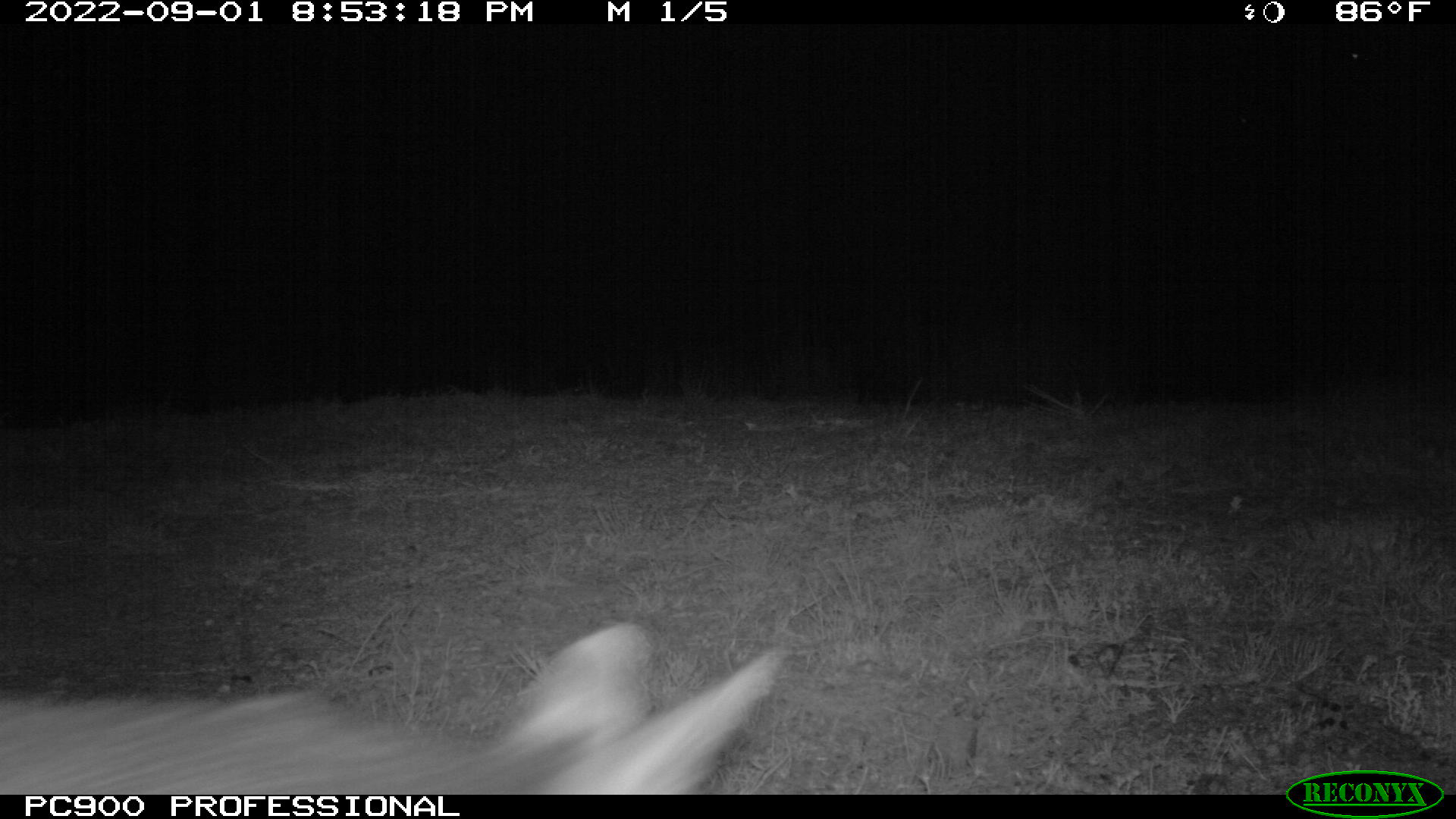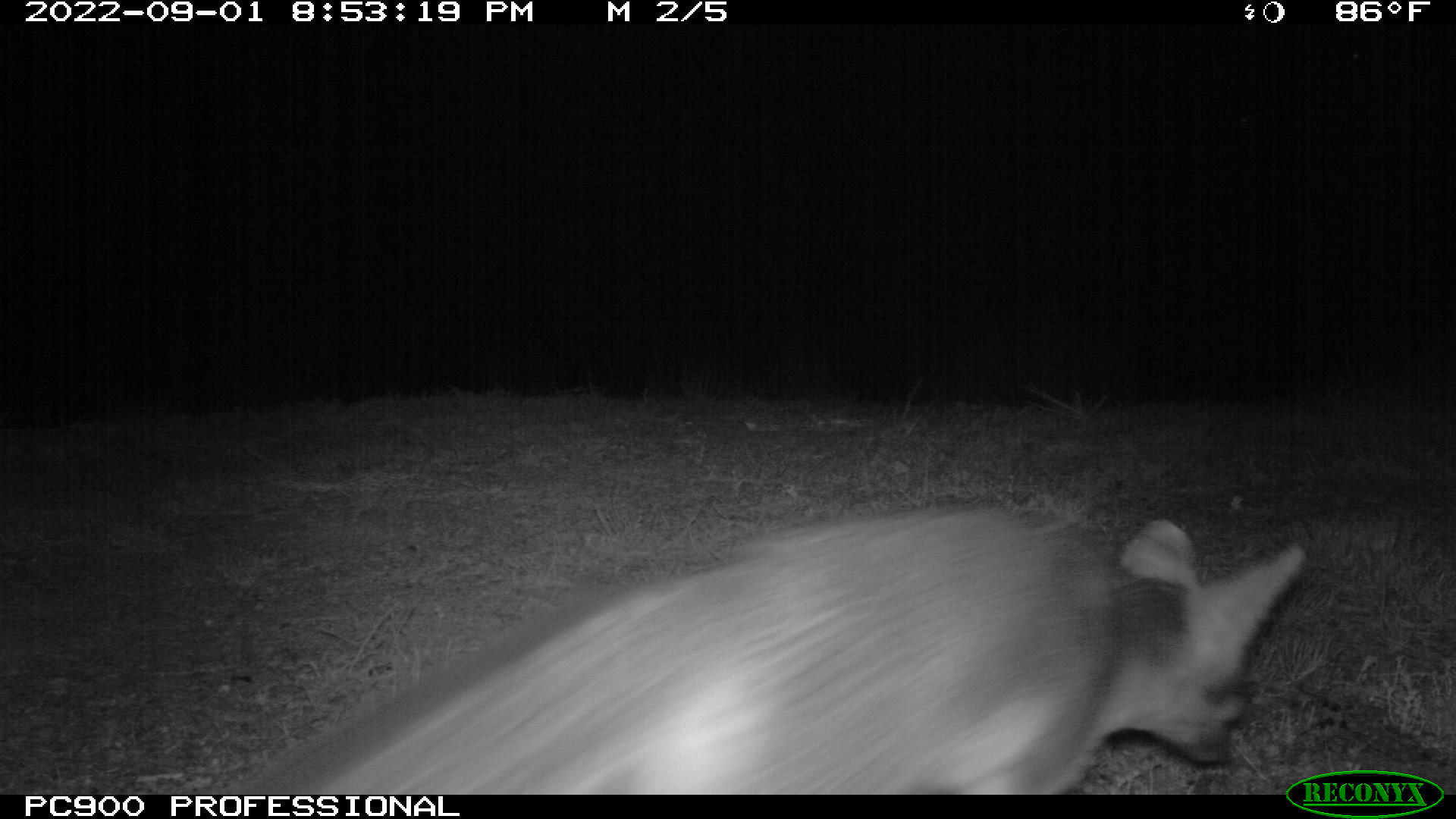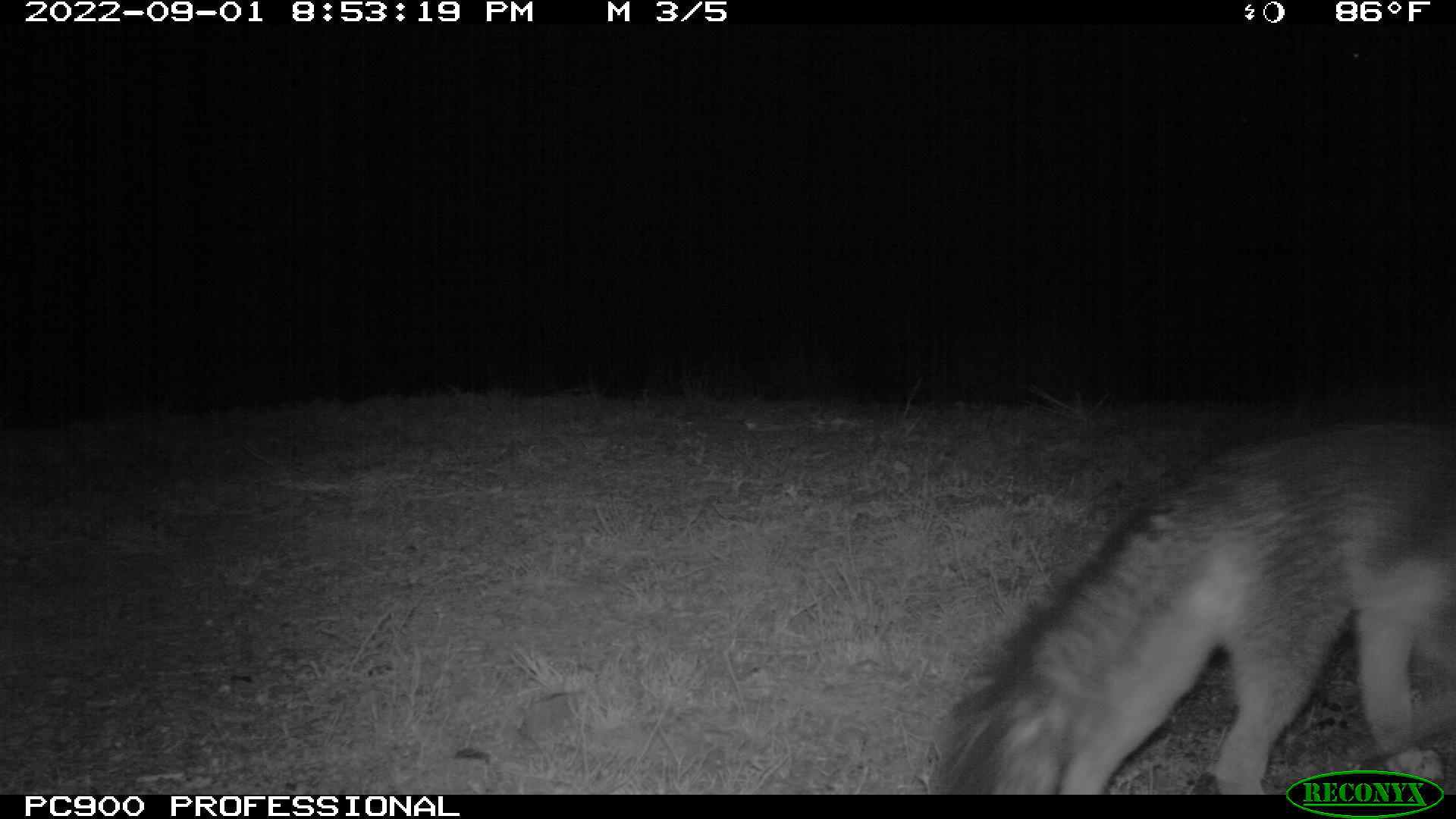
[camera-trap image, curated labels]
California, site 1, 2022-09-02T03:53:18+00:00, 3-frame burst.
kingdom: Animalia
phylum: Chordata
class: Mammalia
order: Carnivora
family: Canidae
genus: Urocyon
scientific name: Urocyon cinereoargenteus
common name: gray fox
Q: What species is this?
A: Gray fox (Urocyon cinereoargenteus).